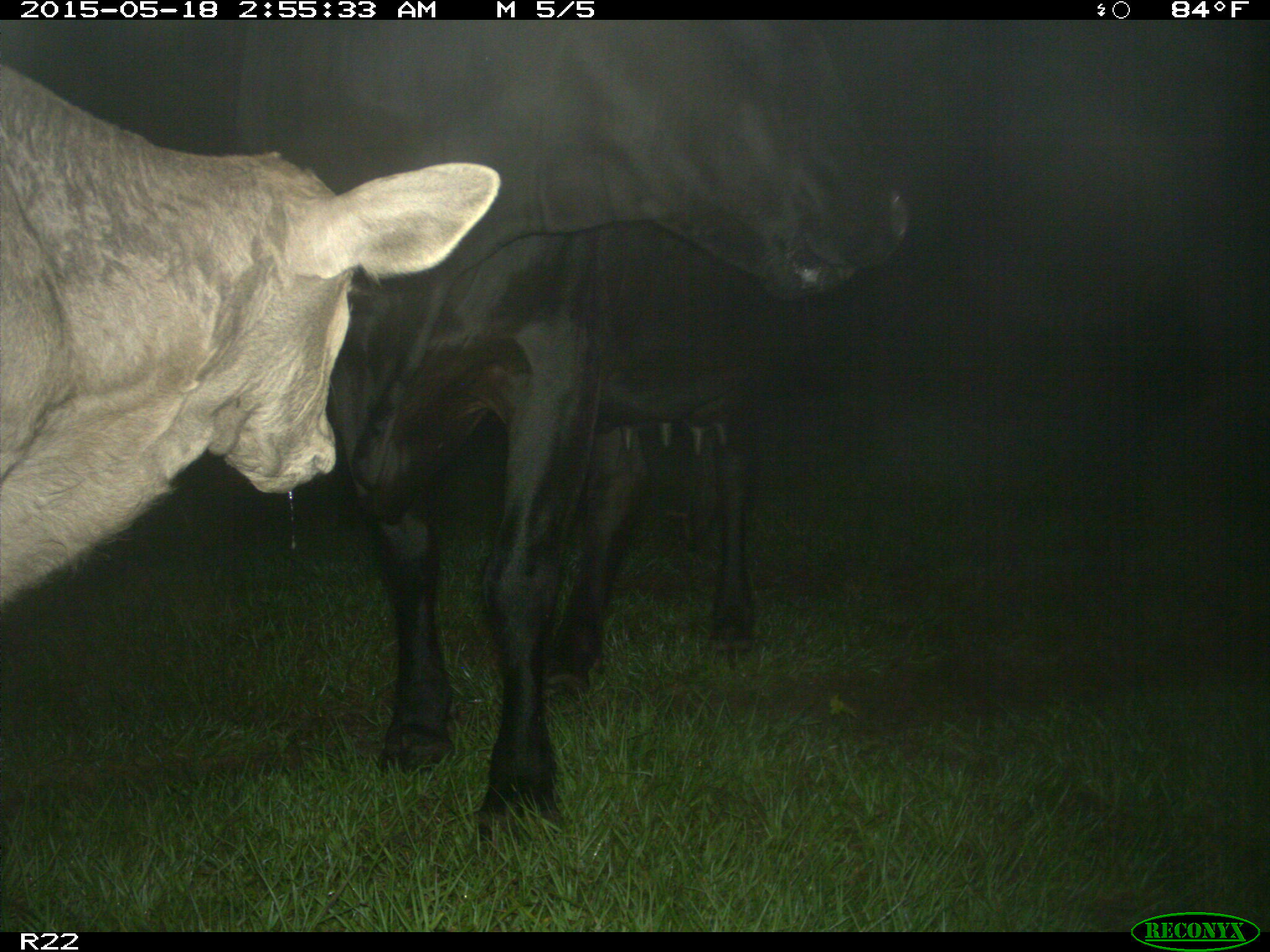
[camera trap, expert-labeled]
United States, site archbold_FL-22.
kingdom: Animalia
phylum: Chordata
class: Mammalia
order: Artiodactyla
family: Bovidae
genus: Bos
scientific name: Bos taurus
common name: domestic cow